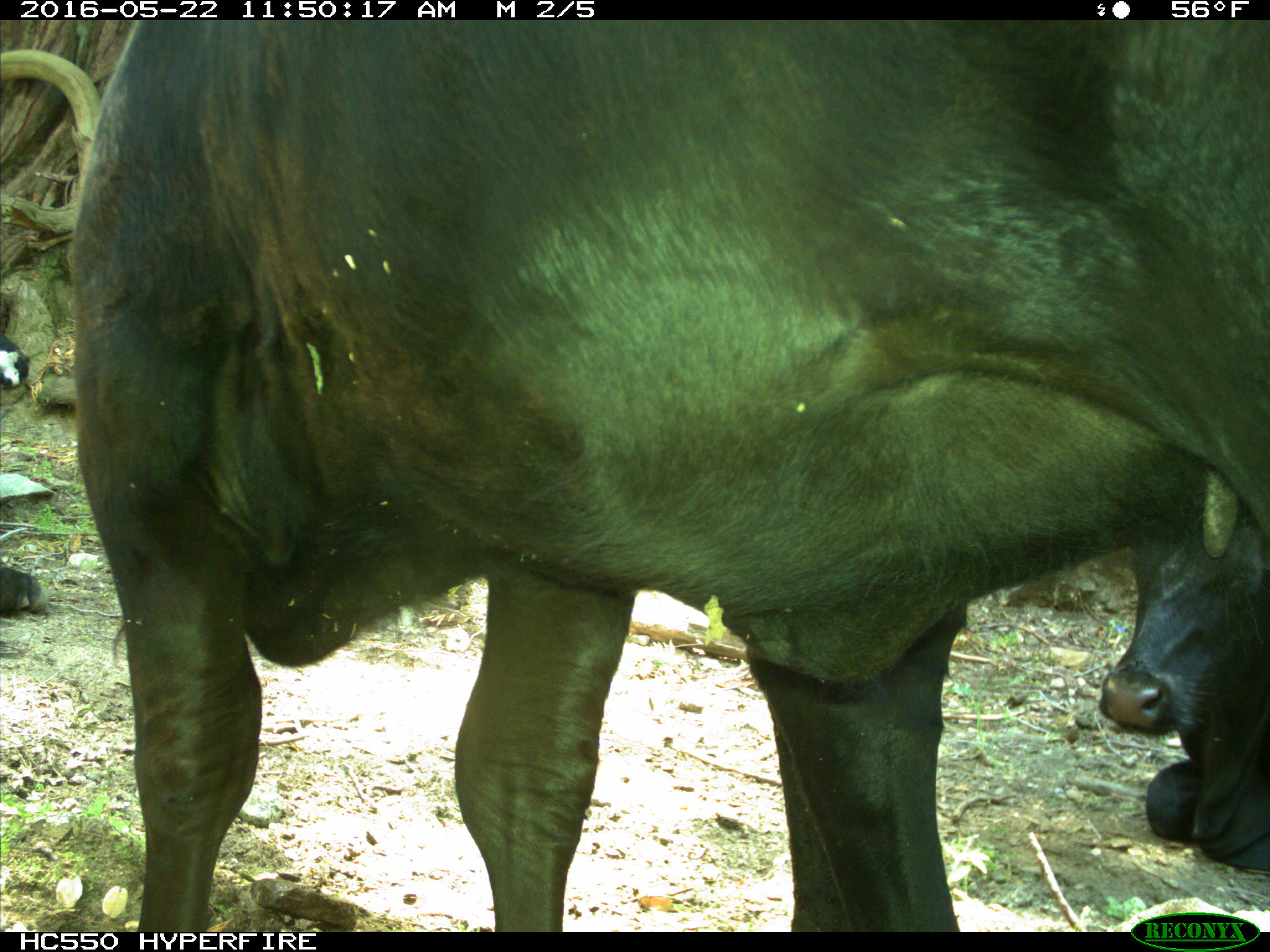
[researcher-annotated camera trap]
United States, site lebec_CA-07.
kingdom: Animalia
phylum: Chordata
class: Mammalia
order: Artiodactyla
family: Bovidae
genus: Bos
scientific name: Bos taurus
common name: domestic cow